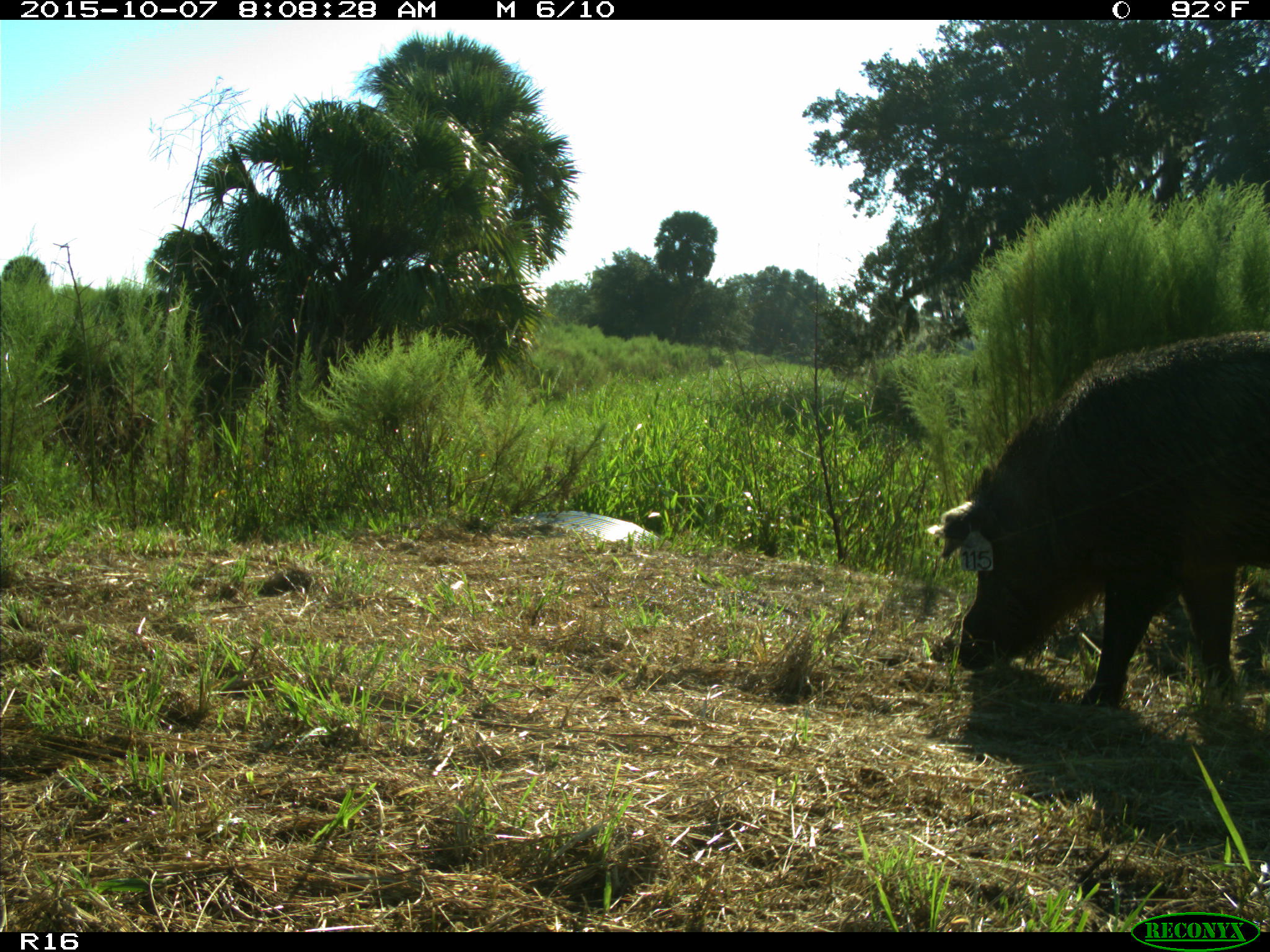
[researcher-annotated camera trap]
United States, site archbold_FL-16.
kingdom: Animalia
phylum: Chordata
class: Mammalia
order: Artiodactyla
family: Suidae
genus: Sus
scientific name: Sus scrofa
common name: wild boar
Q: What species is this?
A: Sus scrofa (wild boar).